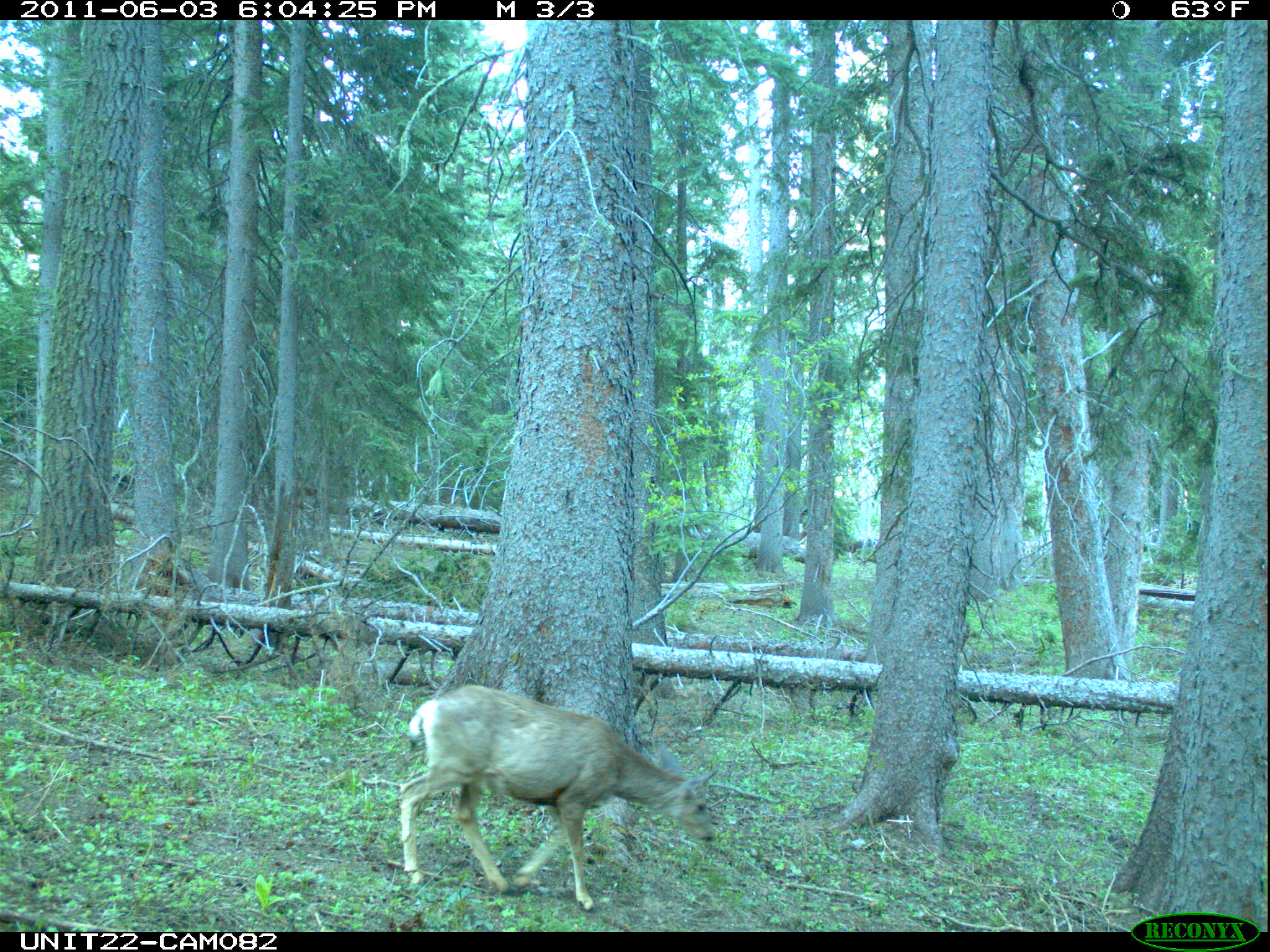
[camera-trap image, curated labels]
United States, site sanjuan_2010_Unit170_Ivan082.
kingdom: Animalia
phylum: Chordata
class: Mammalia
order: Artiodactyla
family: Cervidae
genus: Odocoileus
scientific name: Odocoileus hemionus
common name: mule deer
Odocoileus hemionus (mule deer).